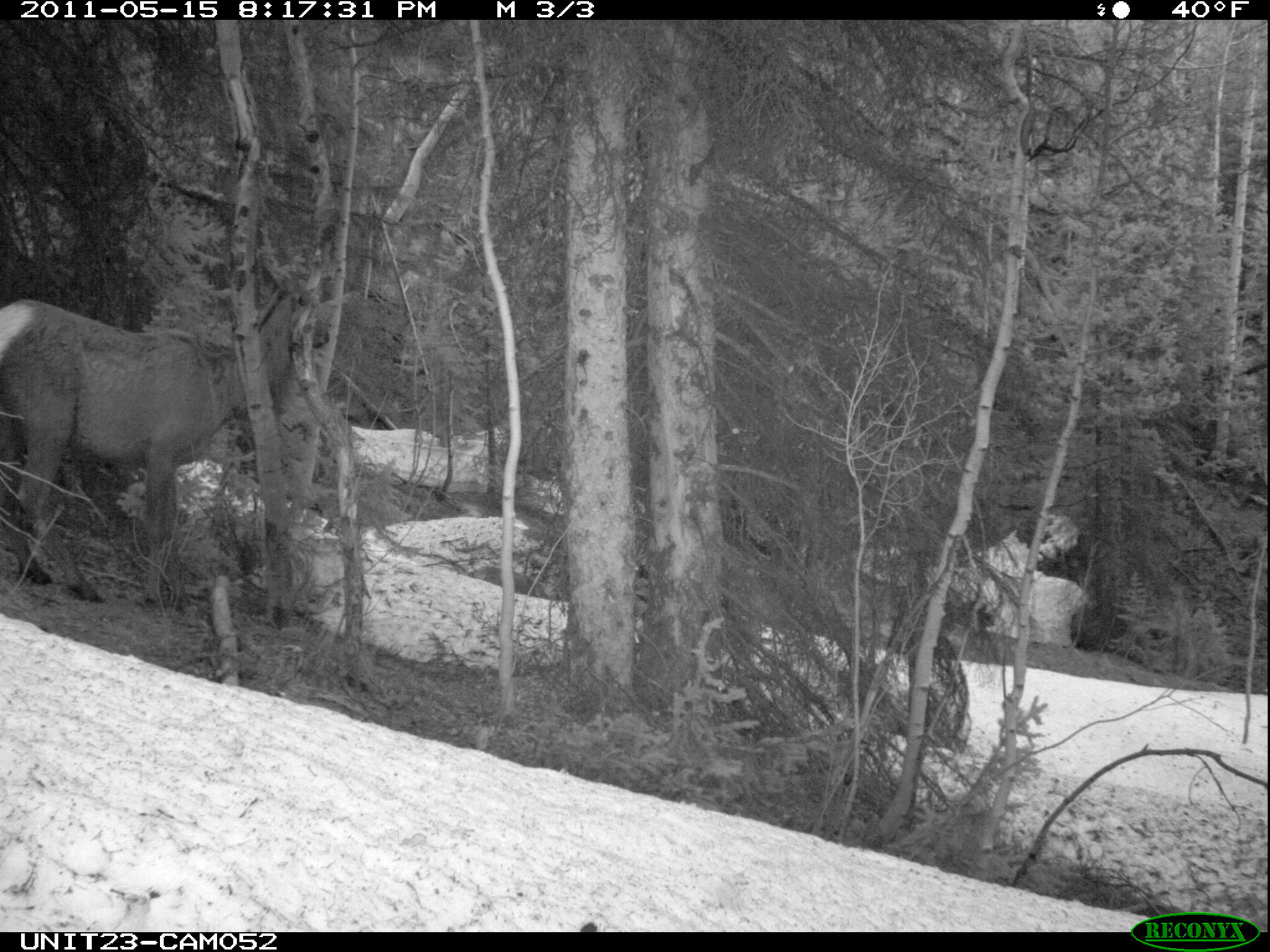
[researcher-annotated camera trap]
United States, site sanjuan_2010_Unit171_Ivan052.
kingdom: Animalia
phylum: Chordata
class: Mammalia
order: Artiodactyla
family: Cervidae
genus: Cervus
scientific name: Cervus elaphus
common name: red deer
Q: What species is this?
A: Cervus elaphus (red deer).